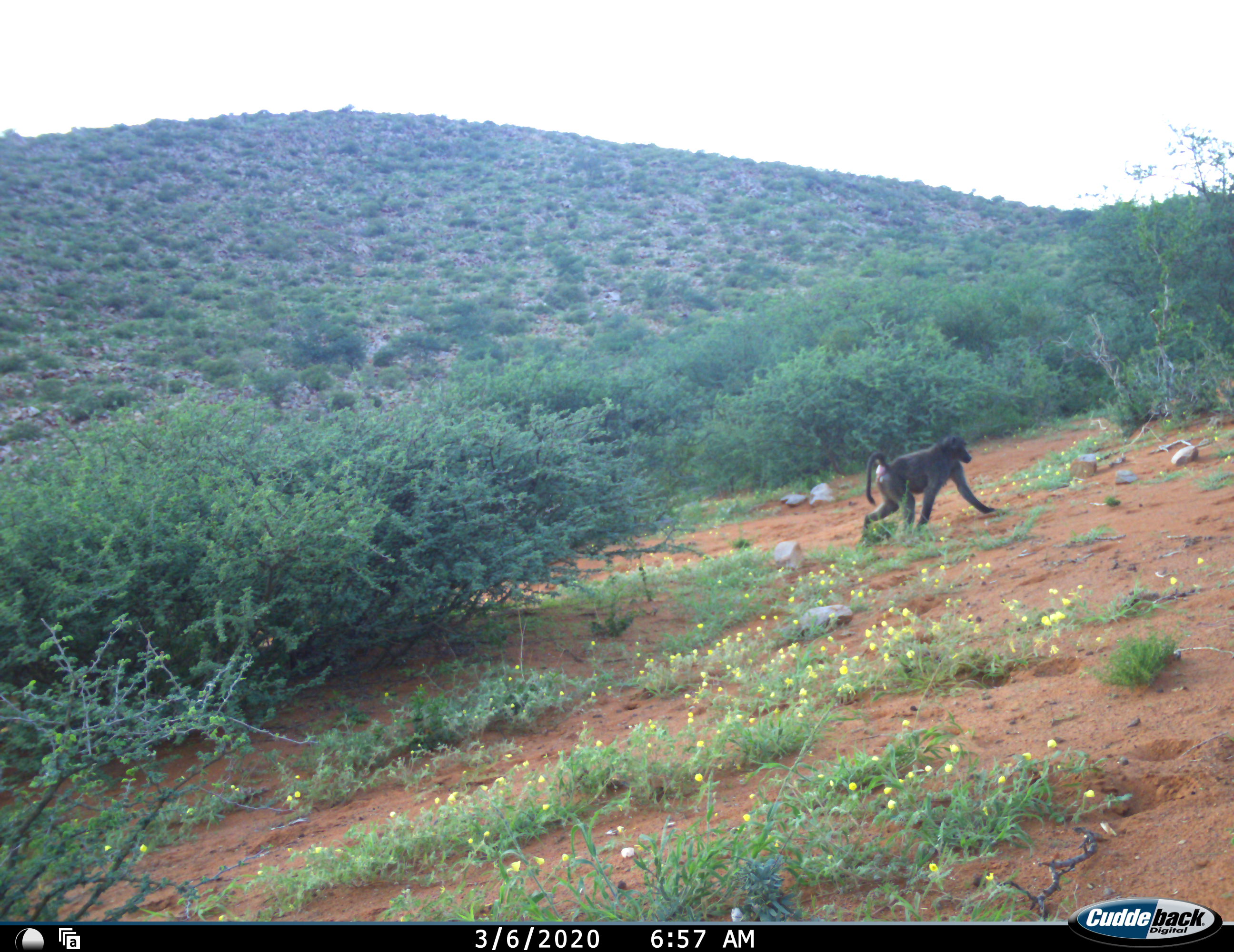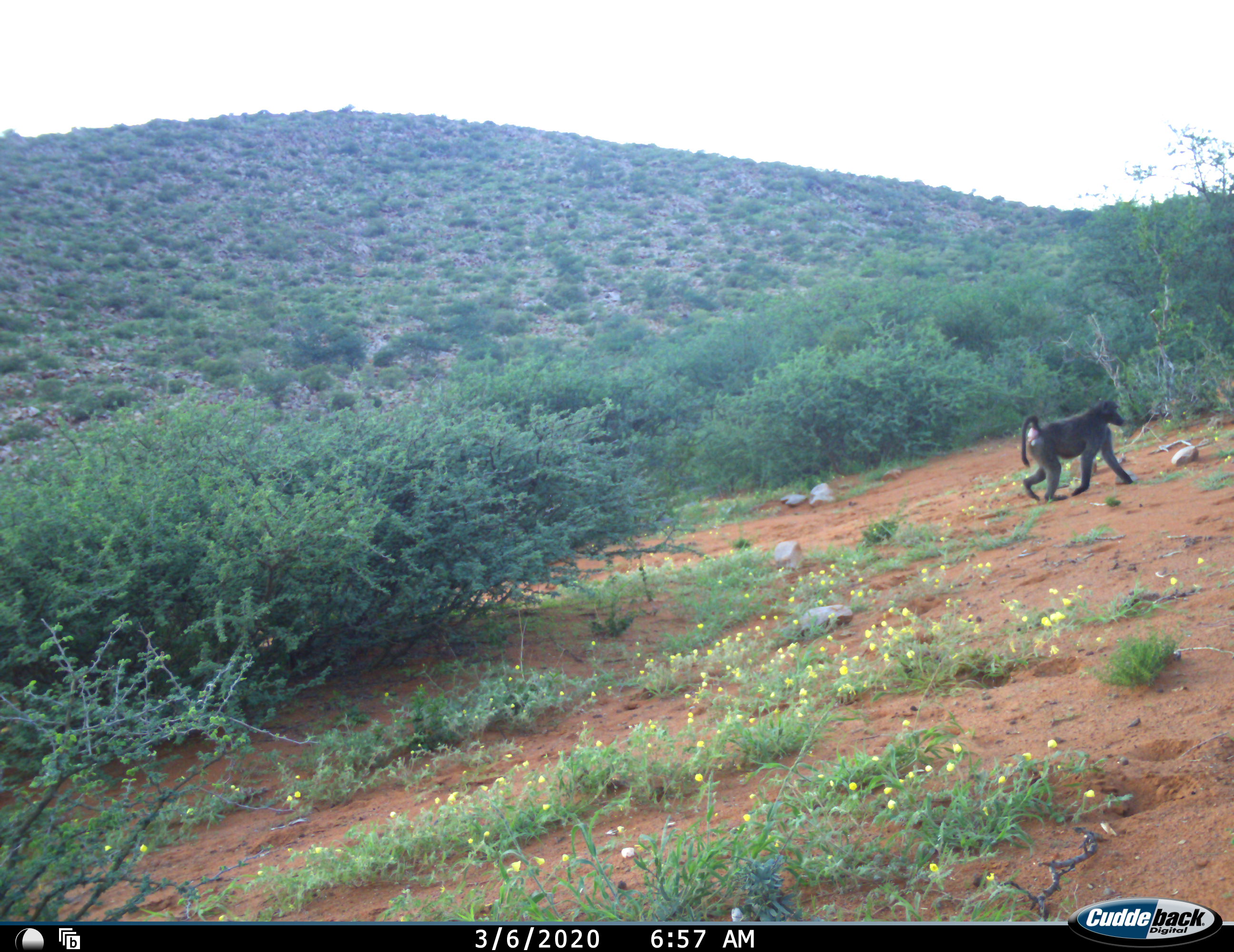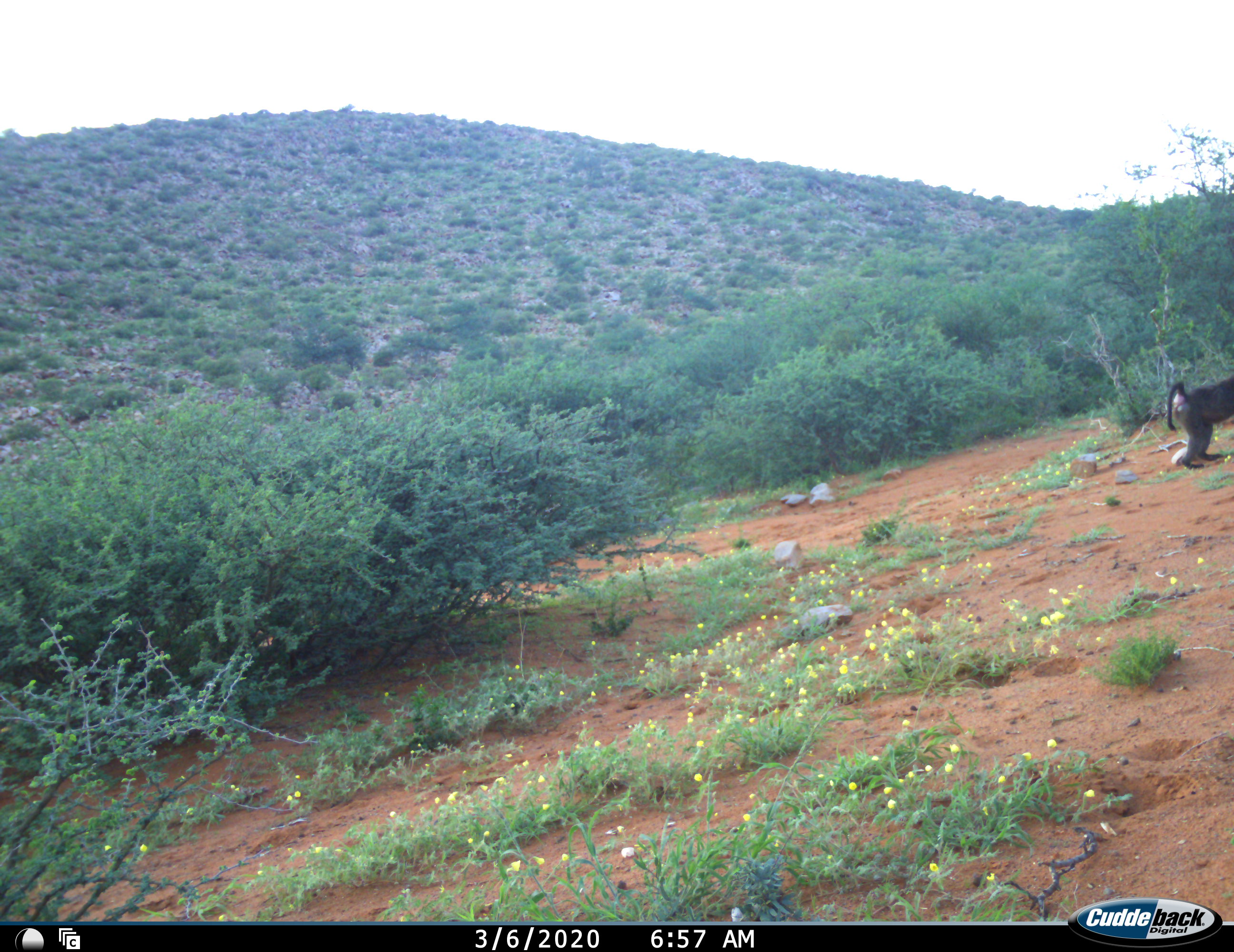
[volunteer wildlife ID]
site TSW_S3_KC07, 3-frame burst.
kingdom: Animalia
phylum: Chordata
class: Mammalia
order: Primates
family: Cercopithecidae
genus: Papio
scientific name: Papio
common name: baboon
Baboon (Papio), count 1. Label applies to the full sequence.